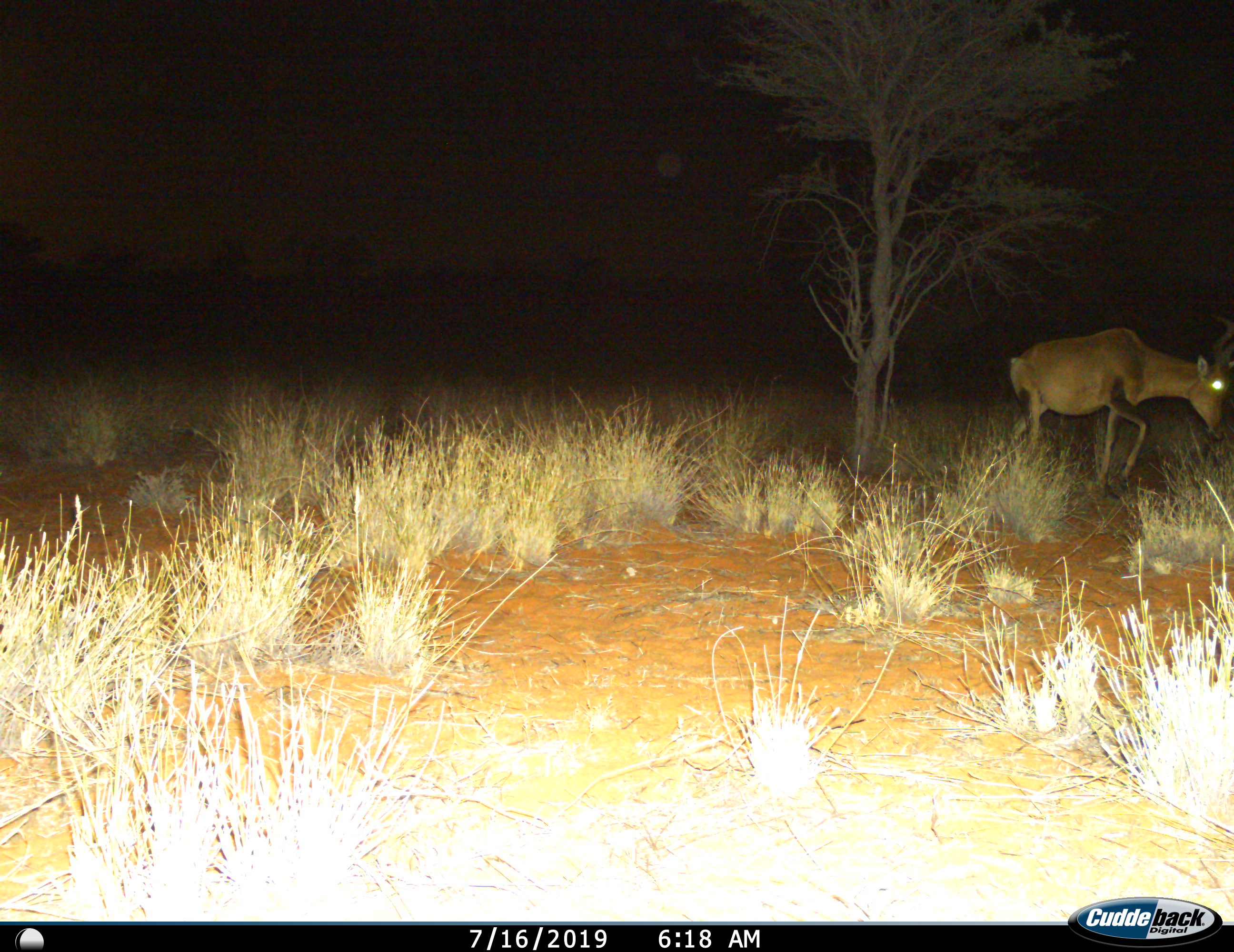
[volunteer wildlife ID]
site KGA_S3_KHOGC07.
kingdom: Animalia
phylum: Chordata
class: Mammalia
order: Artiodactyla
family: Bovidae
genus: Alcelaphus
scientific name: Alcelaphus buselaphus caama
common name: red hartebeest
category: hartebeestred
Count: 1.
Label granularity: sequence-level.